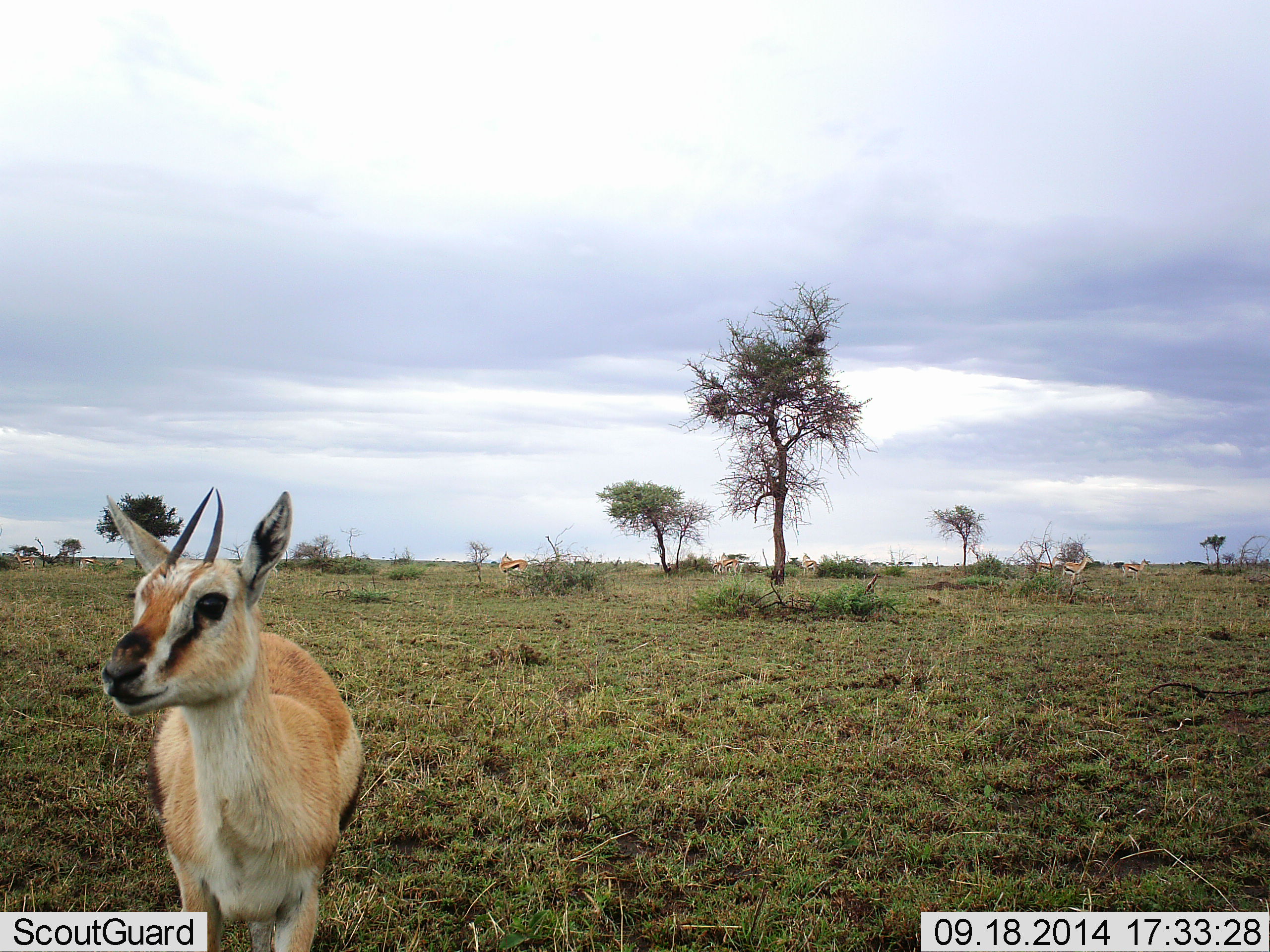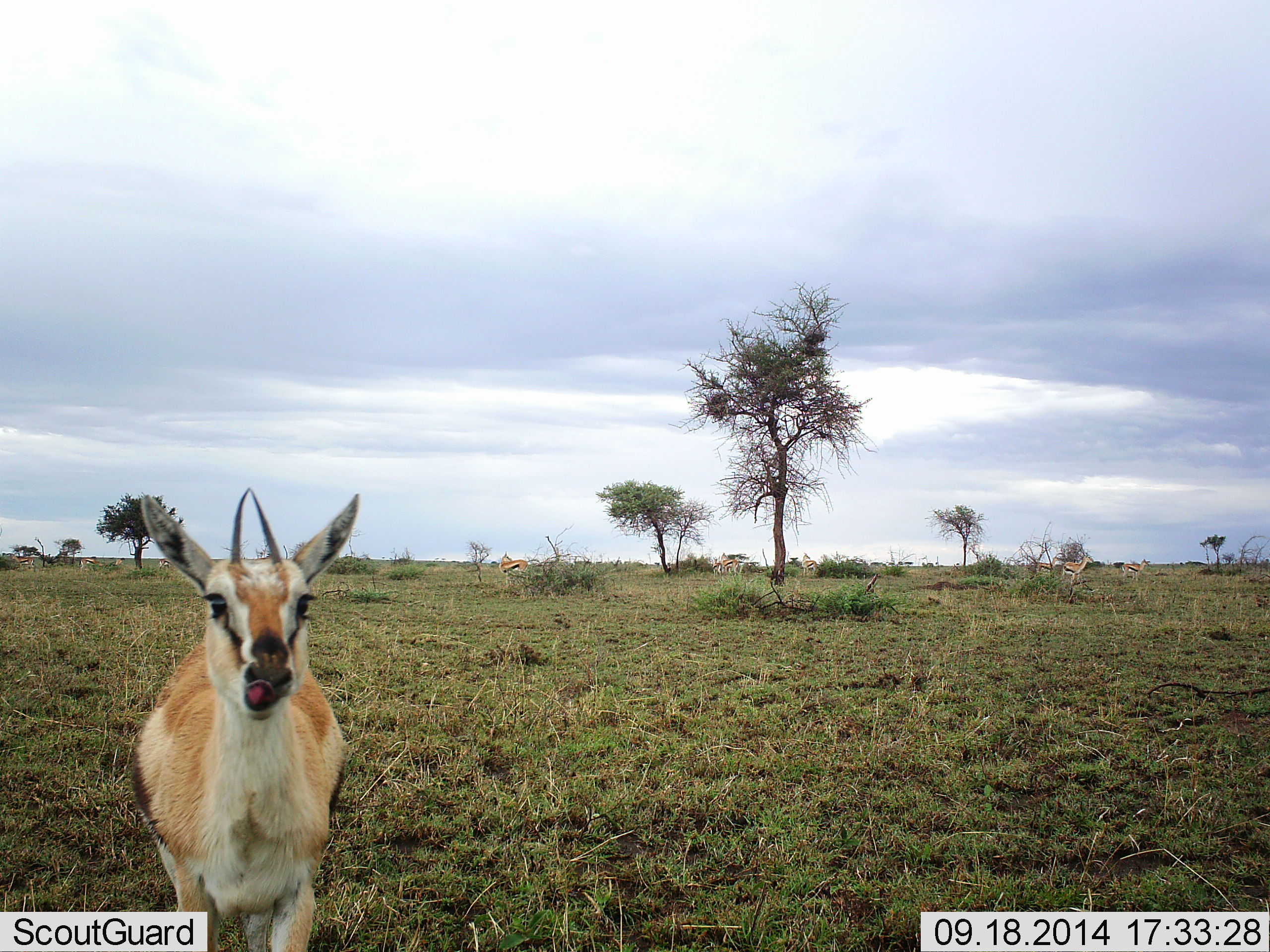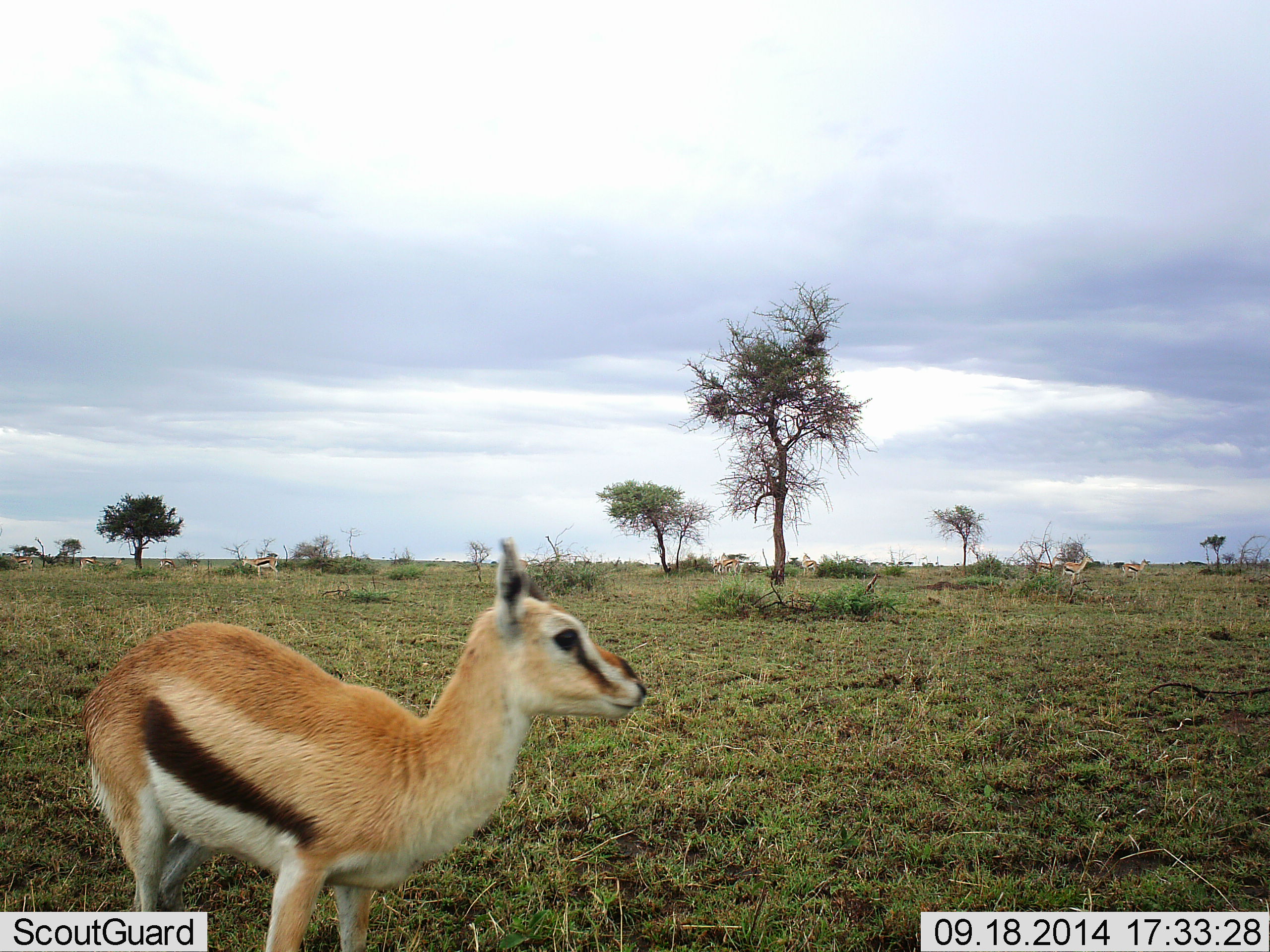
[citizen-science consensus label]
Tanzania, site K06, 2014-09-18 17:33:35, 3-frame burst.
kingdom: Animalia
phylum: Chordata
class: Mammalia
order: Artiodactyla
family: Bovidae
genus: Eudorcas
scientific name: Eudorcas thomsonii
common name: thomson's gazelle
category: gazellethomsons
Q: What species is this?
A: Gazellethomsons (thomson's gazelle) (Eudorcas thomsonii).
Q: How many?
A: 6.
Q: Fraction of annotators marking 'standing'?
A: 70%.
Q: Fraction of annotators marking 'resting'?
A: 0%.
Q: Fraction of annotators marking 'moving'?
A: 30%.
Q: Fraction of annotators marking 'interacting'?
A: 20%.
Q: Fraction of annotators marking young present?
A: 20%.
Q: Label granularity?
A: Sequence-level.